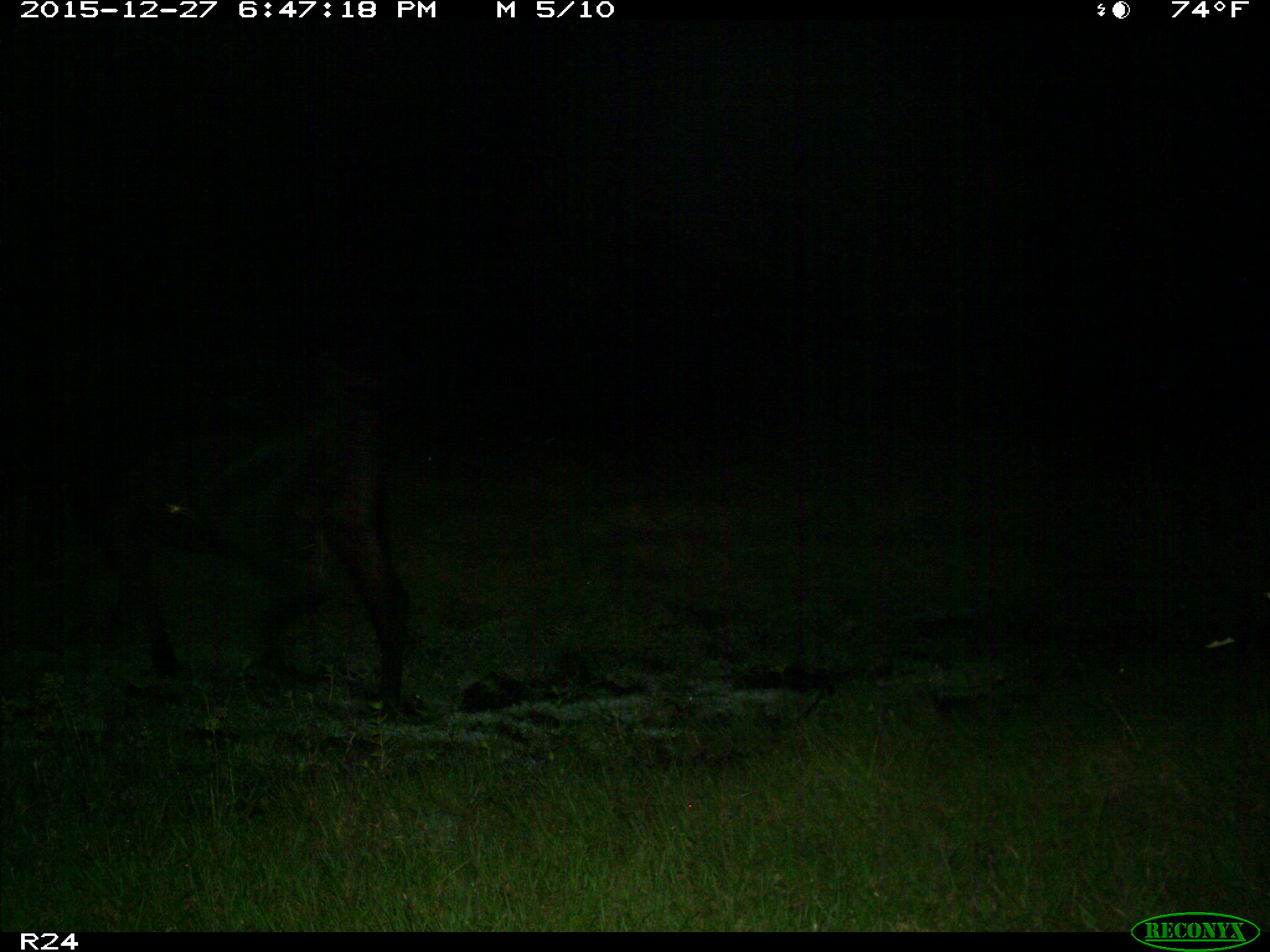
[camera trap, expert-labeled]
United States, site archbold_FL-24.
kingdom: Animalia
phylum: Chordata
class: Mammalia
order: Artiodactyla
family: Bovidae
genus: Bos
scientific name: Bos taurus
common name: domestic cow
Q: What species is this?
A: Bos taurus (domestic cow).